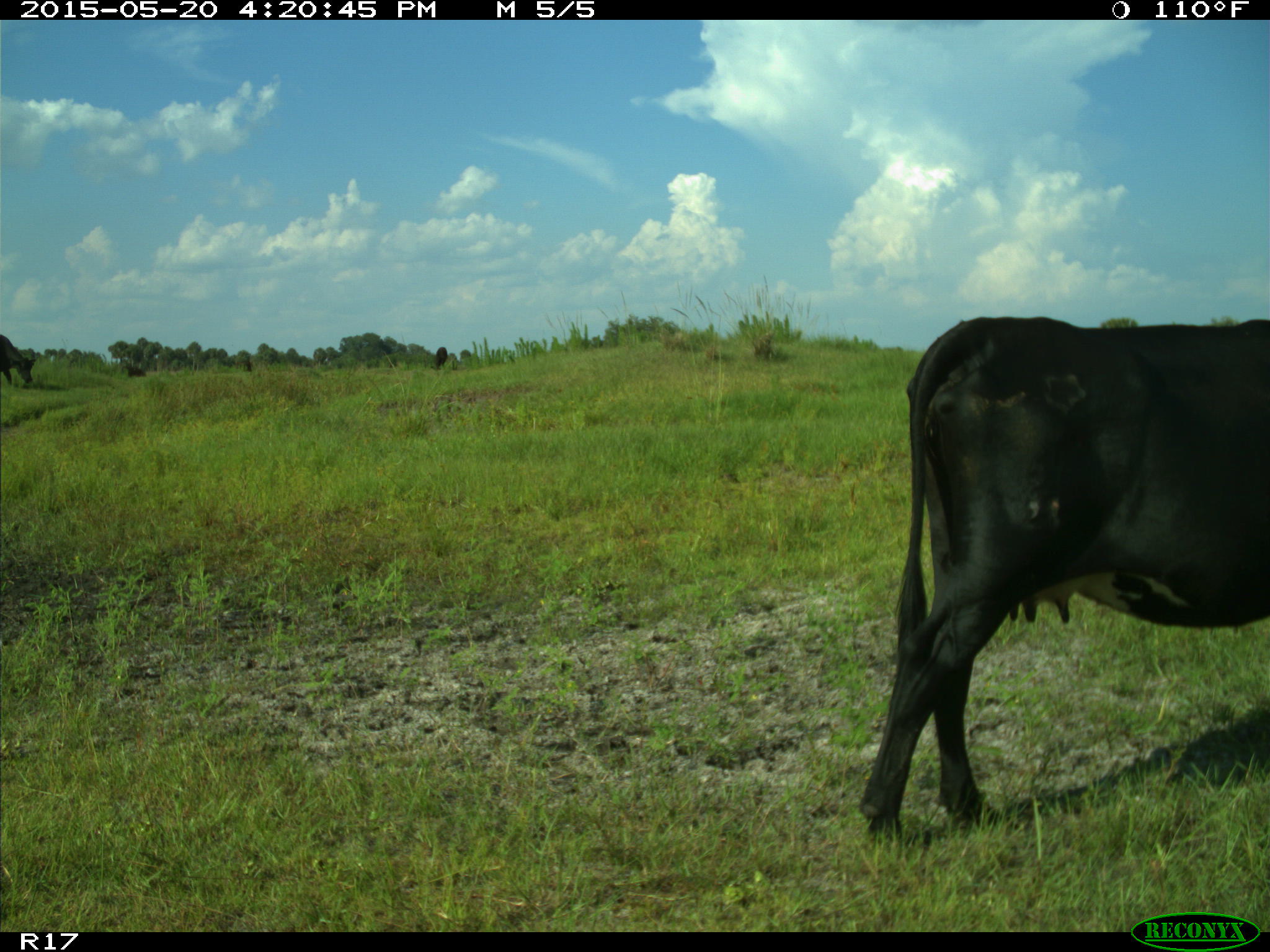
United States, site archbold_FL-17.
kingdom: Animalia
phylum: Chordata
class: Mammalia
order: Artiodactyla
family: Bovidae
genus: Bos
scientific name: Bos taurus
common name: domestic cow